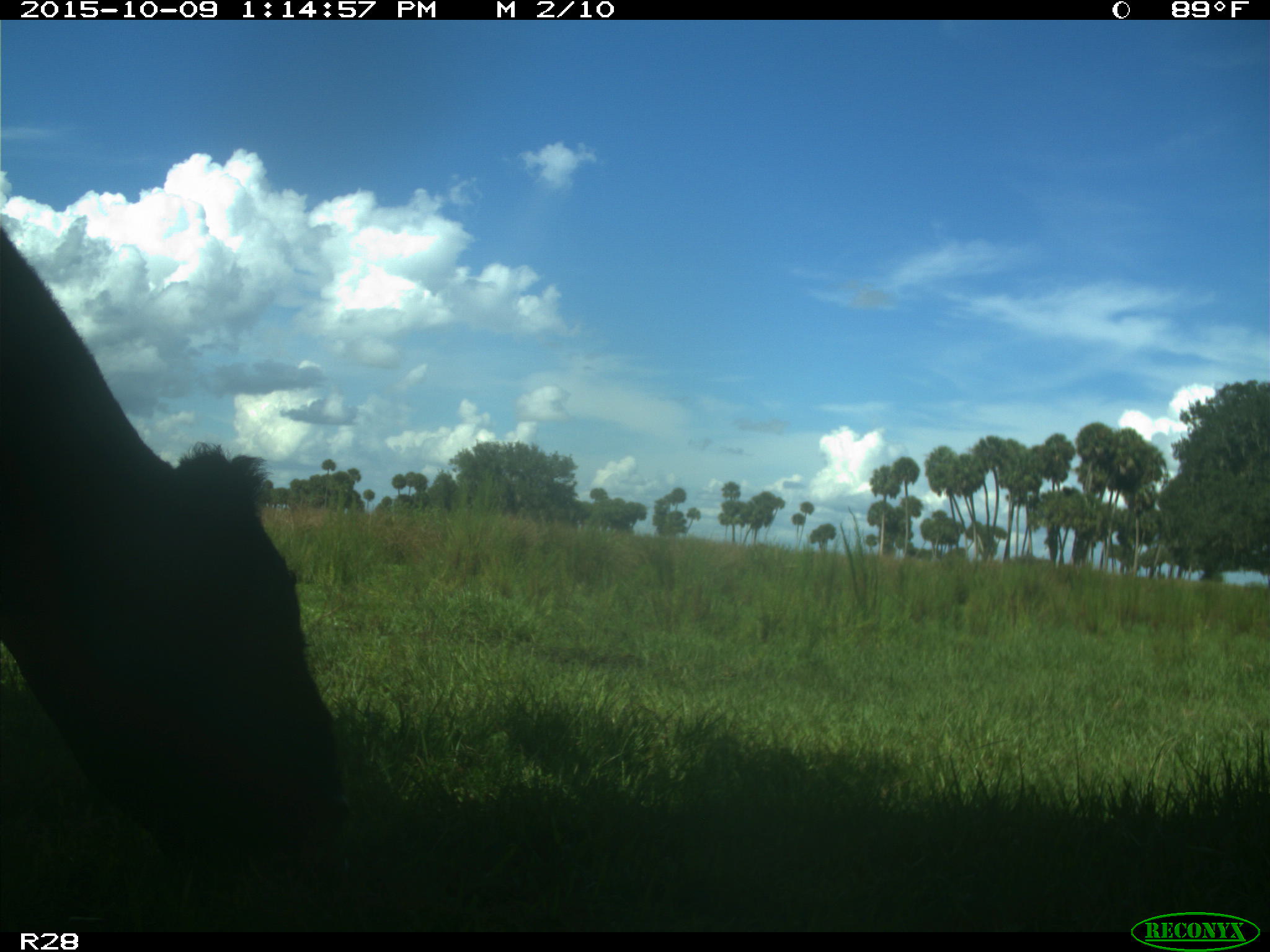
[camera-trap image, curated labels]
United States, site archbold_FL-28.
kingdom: Animalia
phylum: Chordata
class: Mammalia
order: Artiodactyla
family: Bovidae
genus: Bos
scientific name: Bos taurus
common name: domestic cow